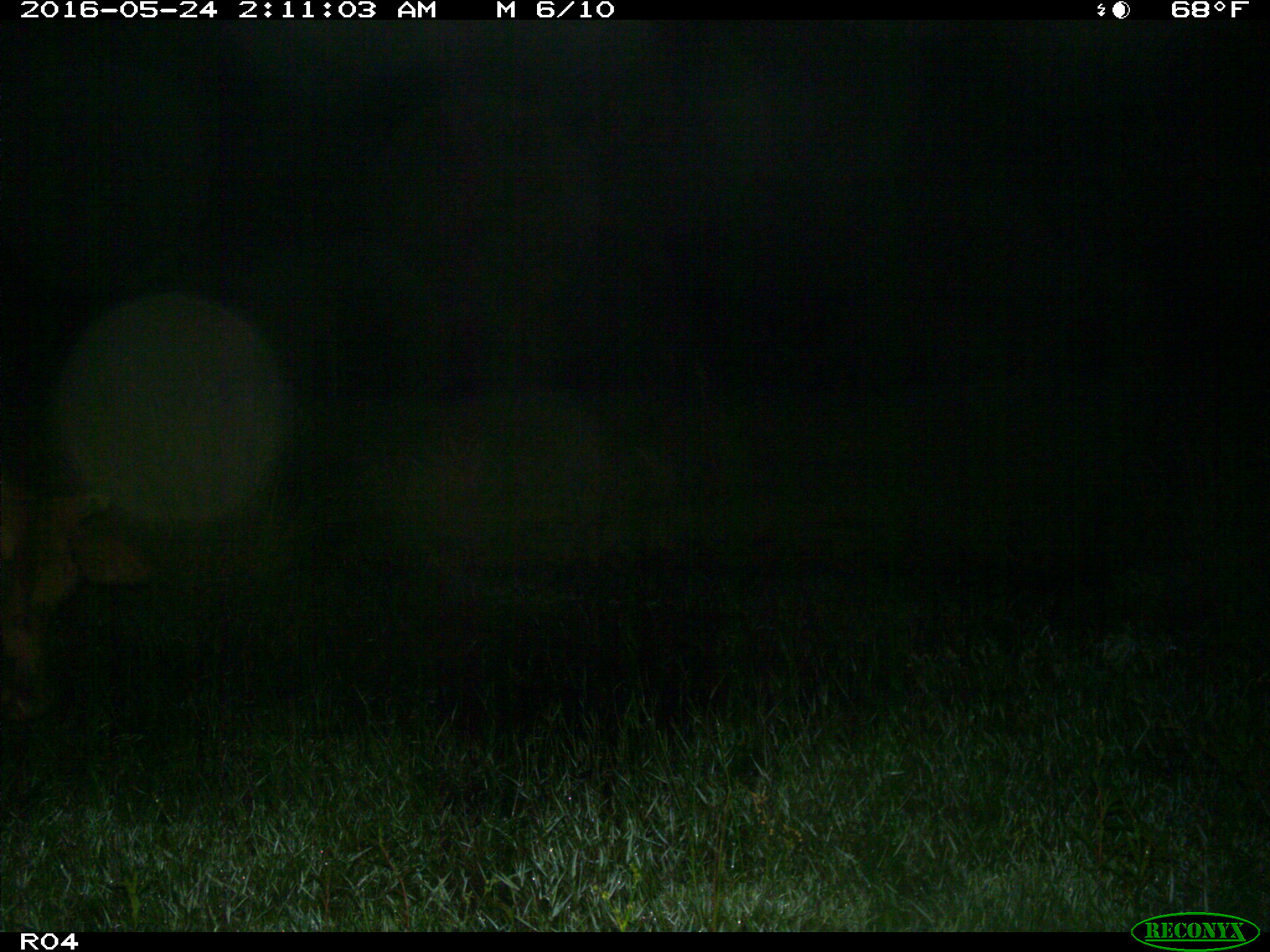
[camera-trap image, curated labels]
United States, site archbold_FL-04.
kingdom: Animalia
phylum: Chordata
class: Mammalia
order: Artiodactyla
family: Bovidae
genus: Bos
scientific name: Bos taurus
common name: domestic cow